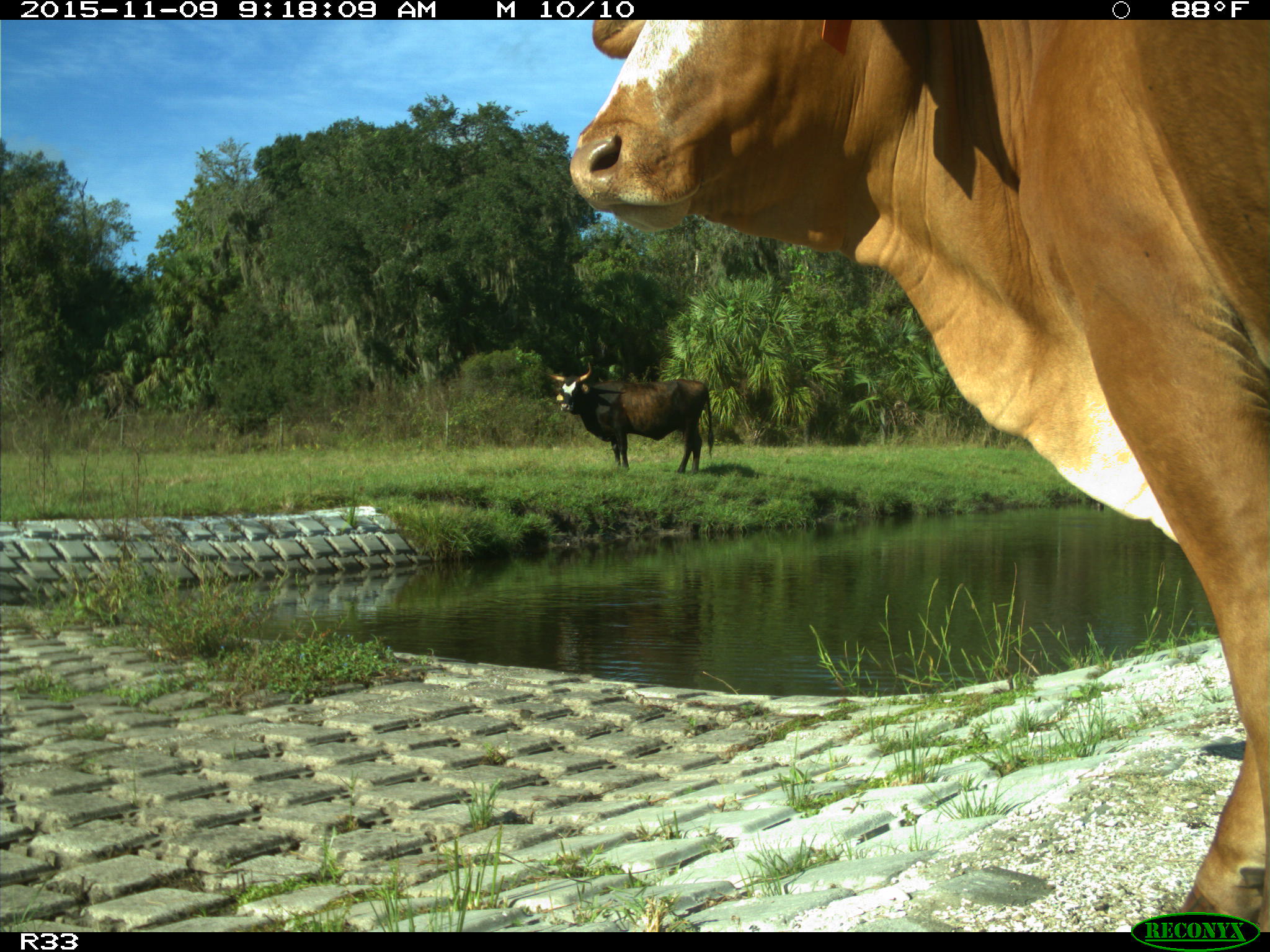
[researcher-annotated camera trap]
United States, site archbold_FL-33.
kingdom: Animalia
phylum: Chordata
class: Mammalia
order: Artiodactyla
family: Bovidae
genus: Bos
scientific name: Bos taurus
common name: domestic cow